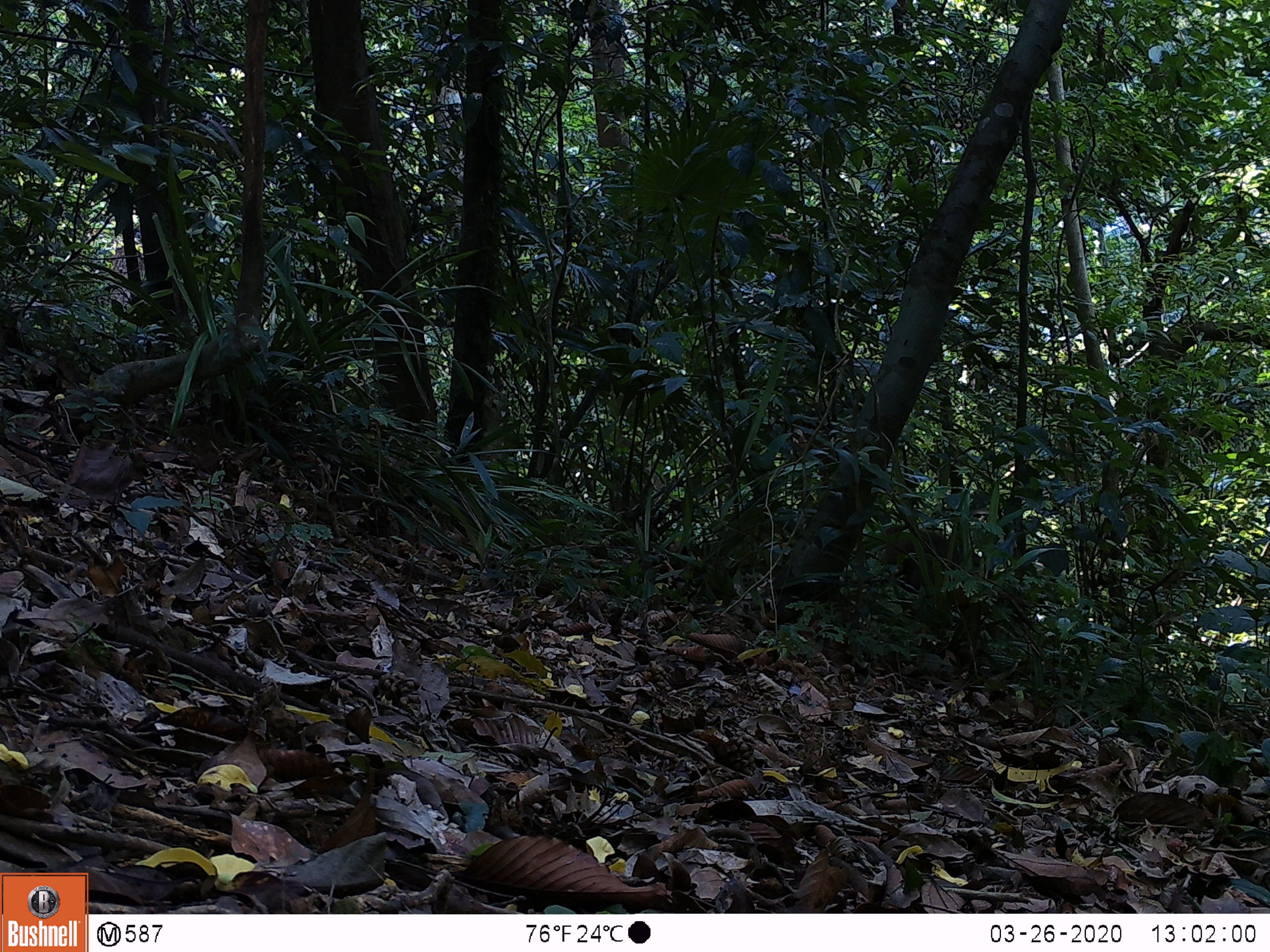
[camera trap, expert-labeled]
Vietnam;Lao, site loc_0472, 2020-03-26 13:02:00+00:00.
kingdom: Animalia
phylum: Chordata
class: Mammalia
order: Primates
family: Cercopithecidae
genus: Macaca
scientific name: Macaca nemestrina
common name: pig-tailed macaque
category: pig tailed macaque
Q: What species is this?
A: Pig tailed macaque (pig-tailed macaque) (Macaca nemestrina).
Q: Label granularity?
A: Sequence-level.